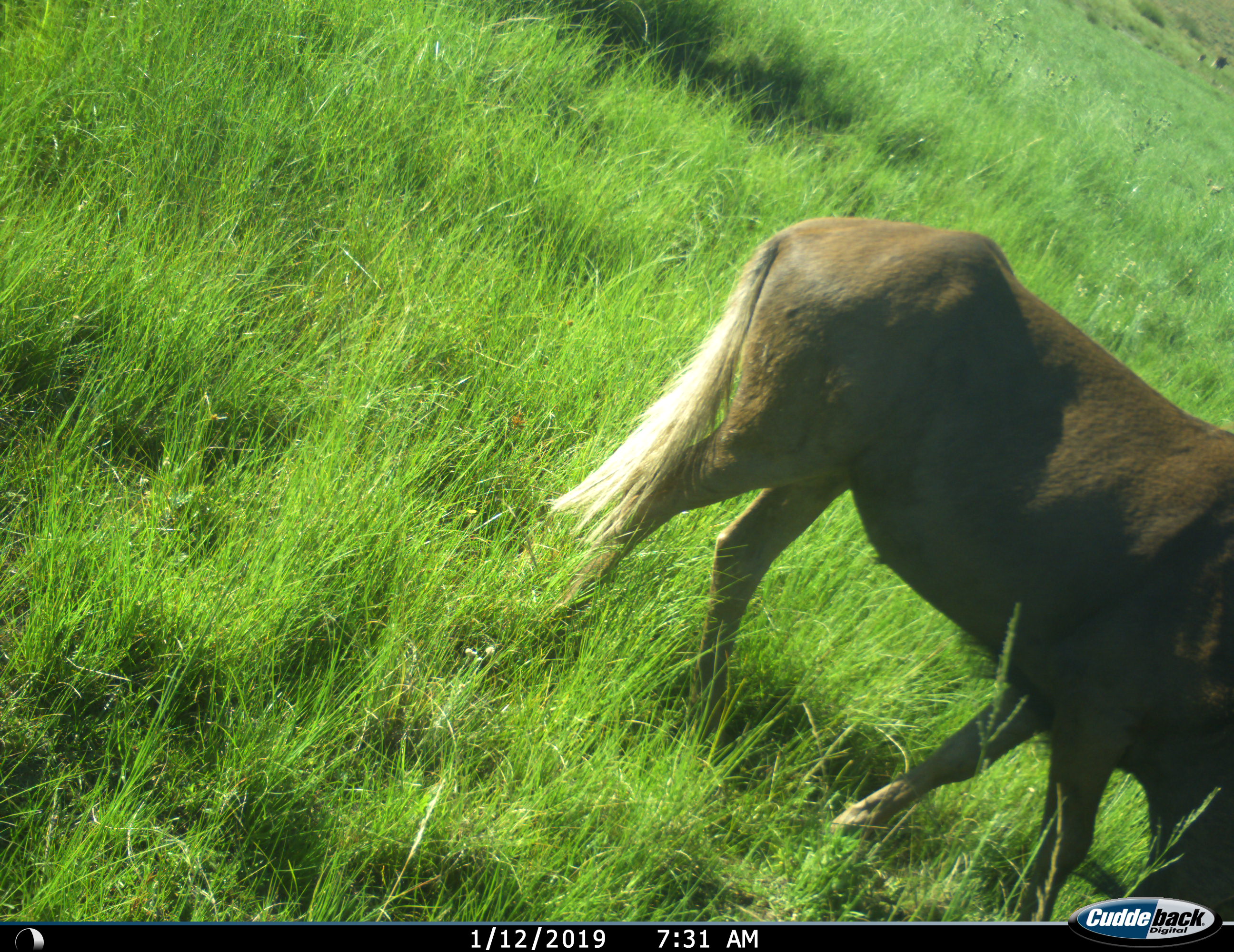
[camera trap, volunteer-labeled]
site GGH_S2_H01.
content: unidentified animal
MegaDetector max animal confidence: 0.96